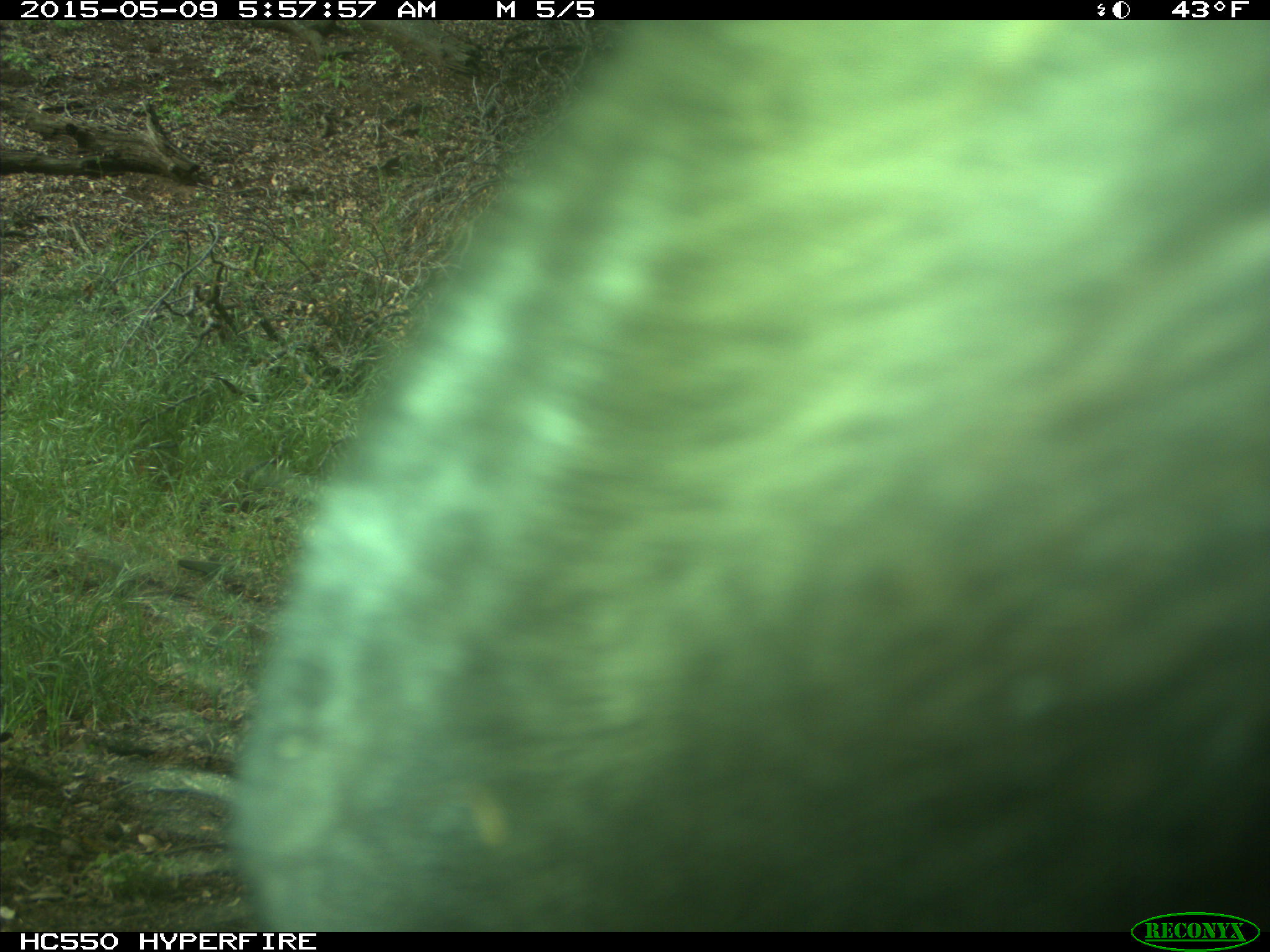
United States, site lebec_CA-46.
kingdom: Animalia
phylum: Chordata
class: Mammalia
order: Artiodactyla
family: Bovidae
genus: Bos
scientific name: Bos taurus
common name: domestic cow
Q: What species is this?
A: Bos taurus (domestic cow).